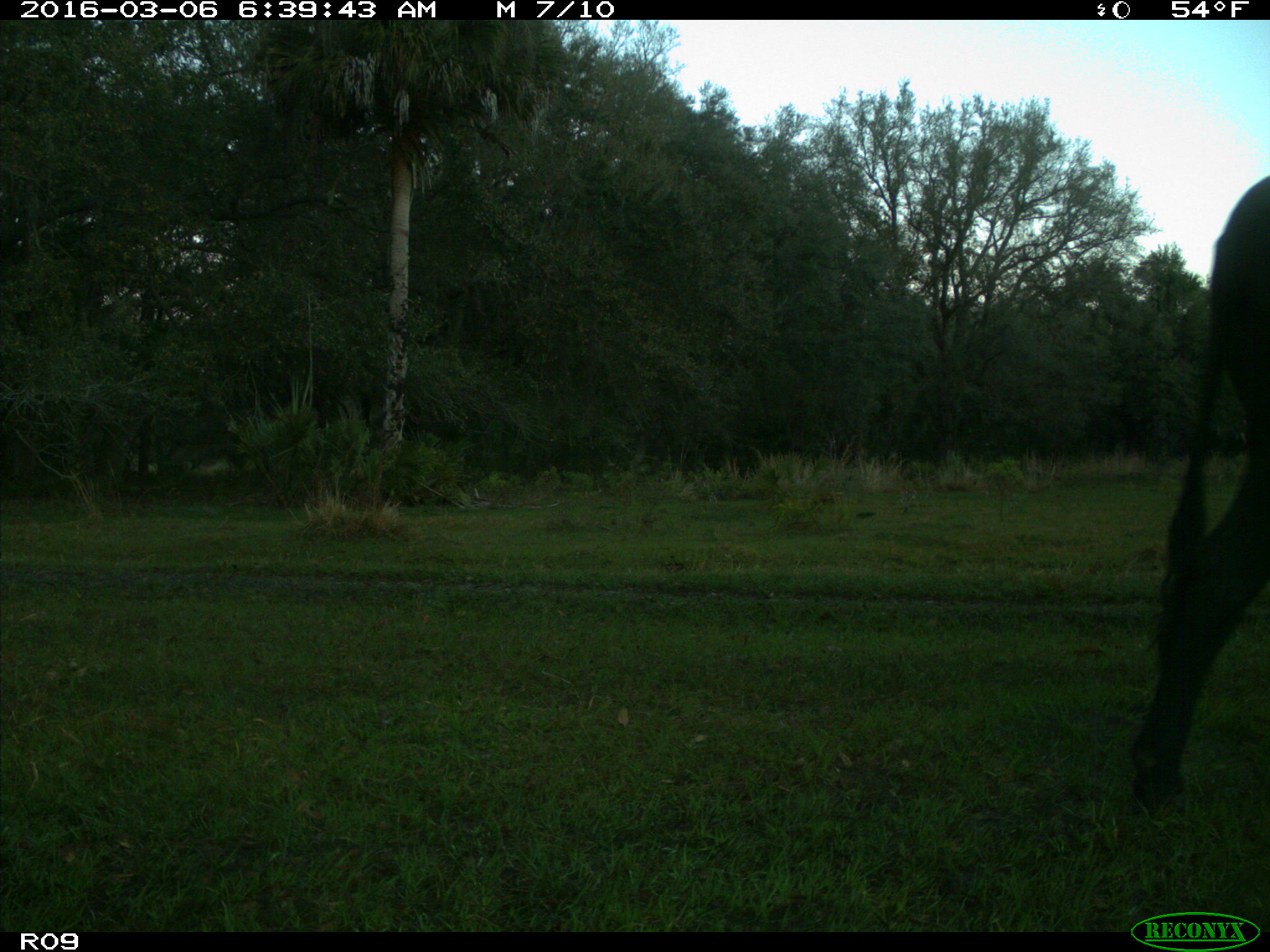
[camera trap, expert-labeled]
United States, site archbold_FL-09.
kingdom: Animalia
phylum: Chordata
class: Mammalia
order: Artiodactyla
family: Bovidae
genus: Bos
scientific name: Bos taurus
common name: domestic cow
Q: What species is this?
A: Bos taurus (domestic cow).